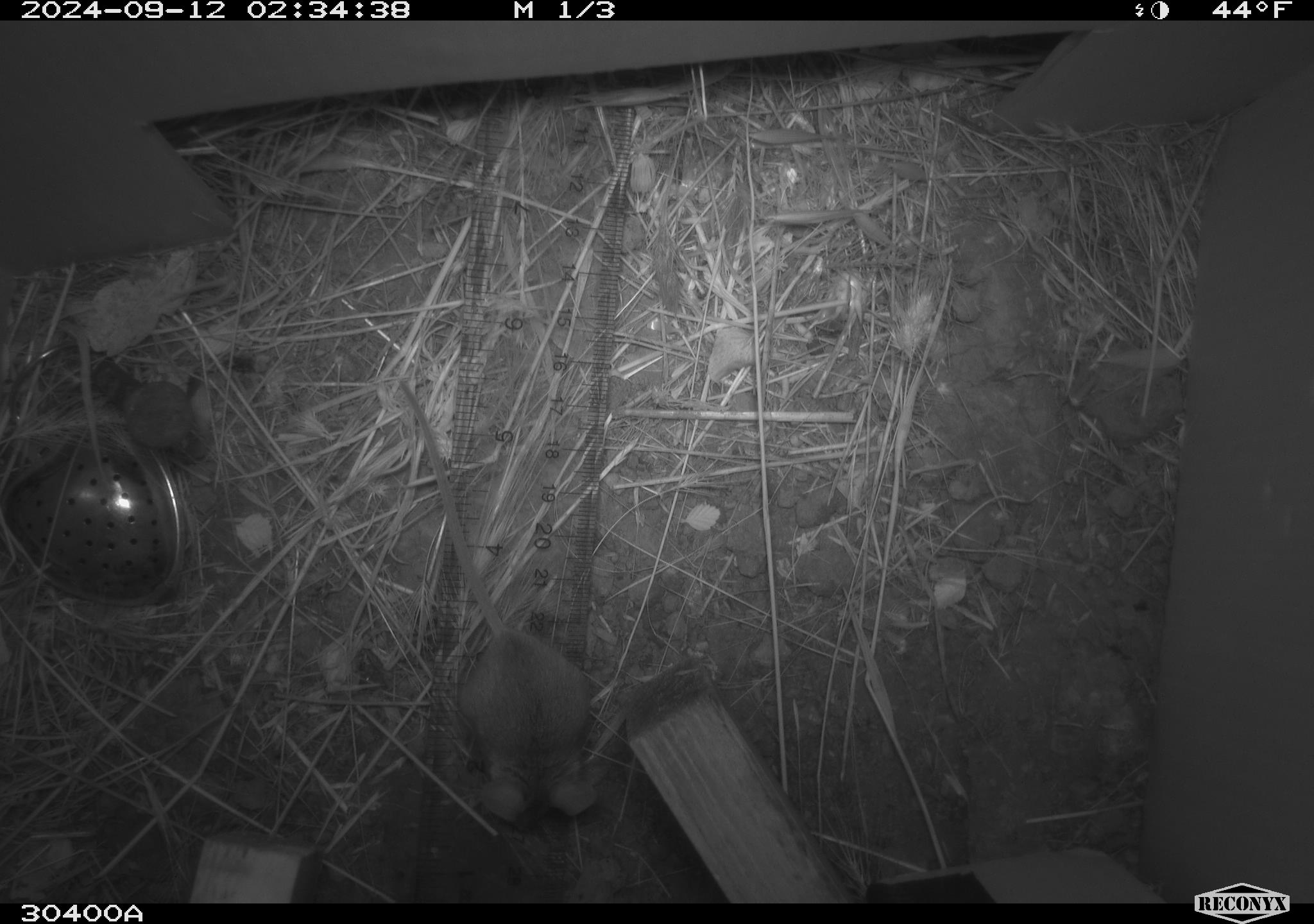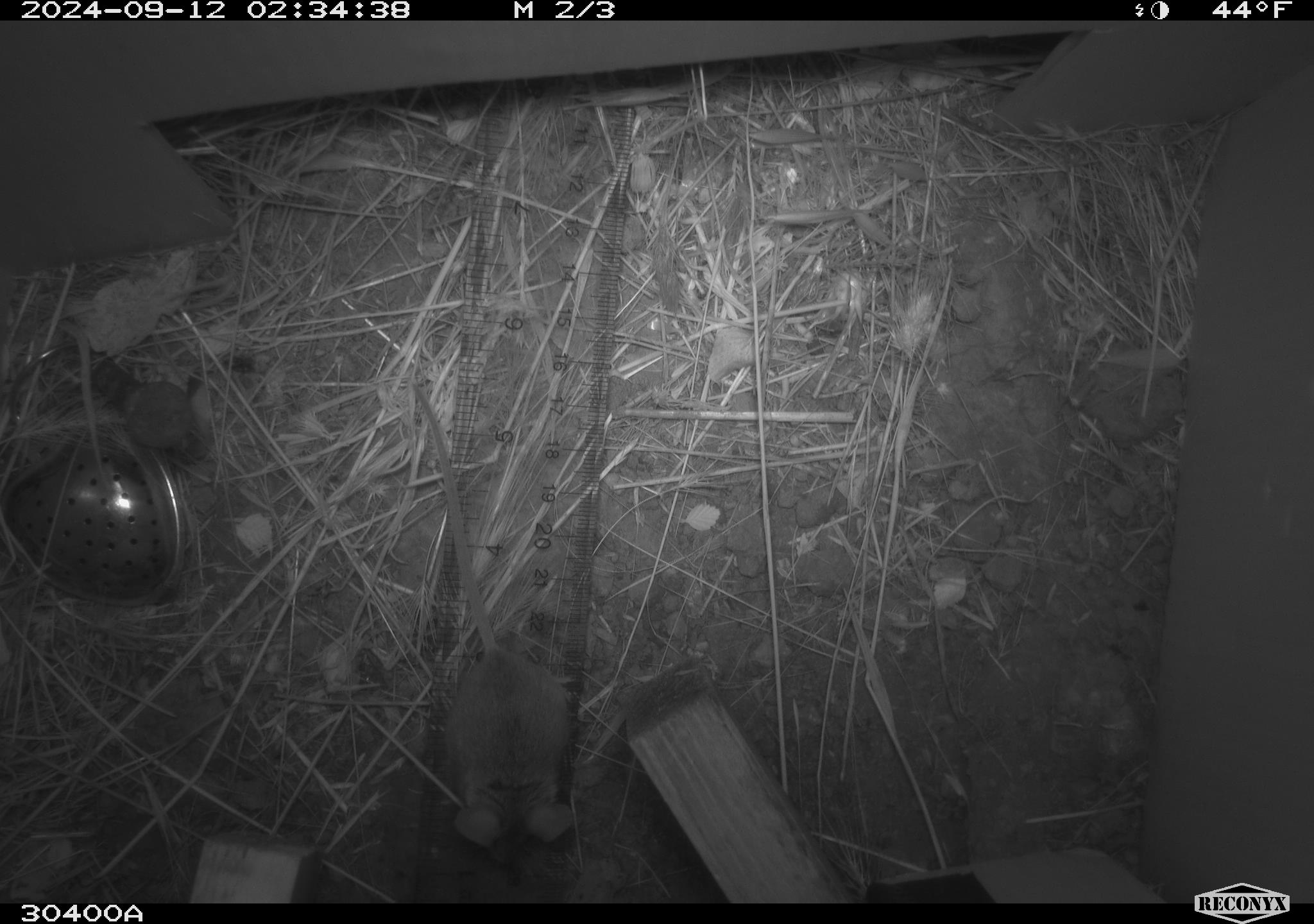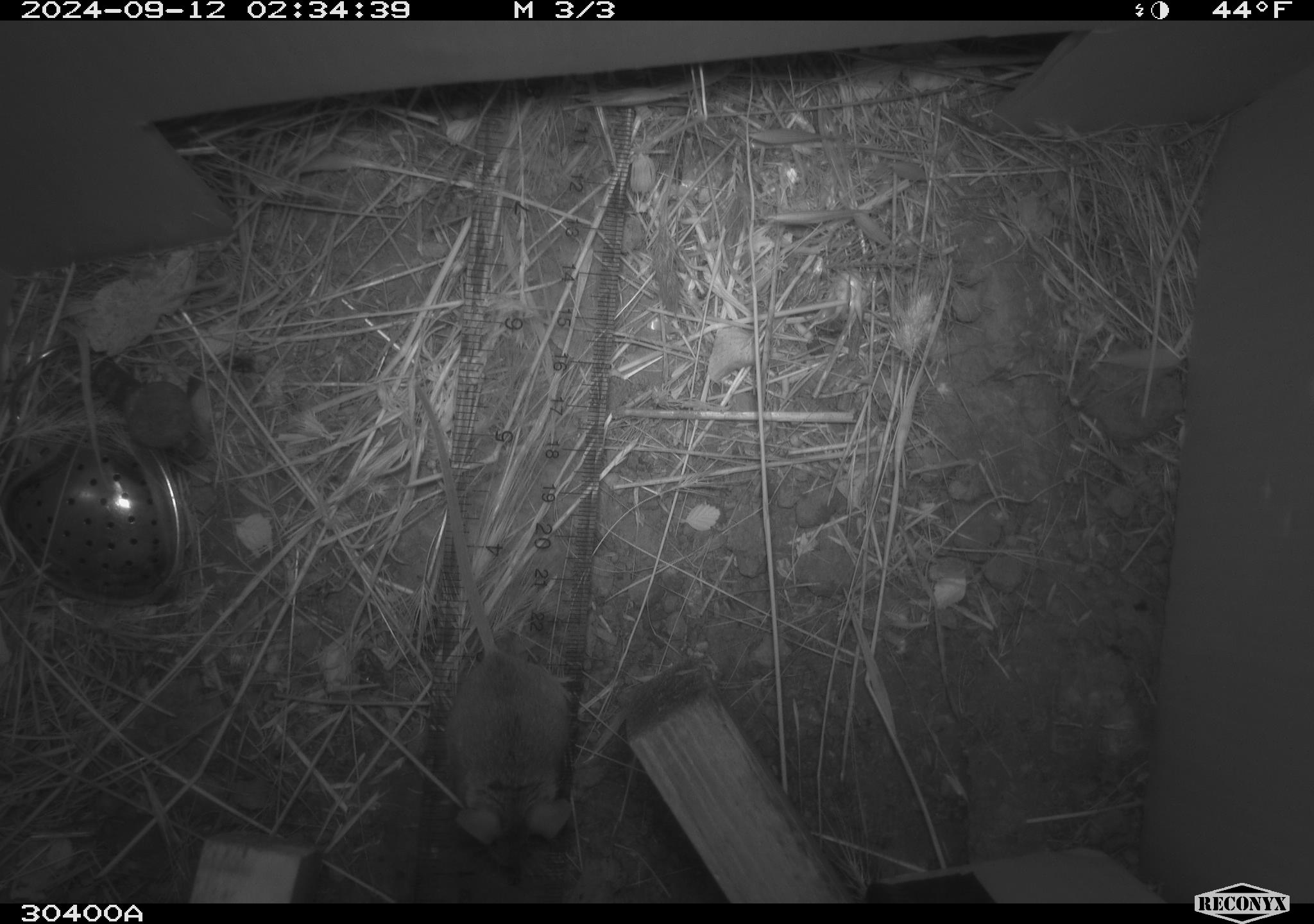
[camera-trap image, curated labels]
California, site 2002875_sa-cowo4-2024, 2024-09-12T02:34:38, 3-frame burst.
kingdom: Animalia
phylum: Chordata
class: Mammalia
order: Rodentia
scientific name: Rodentia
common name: mouse species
Mouse species (Rodentia).